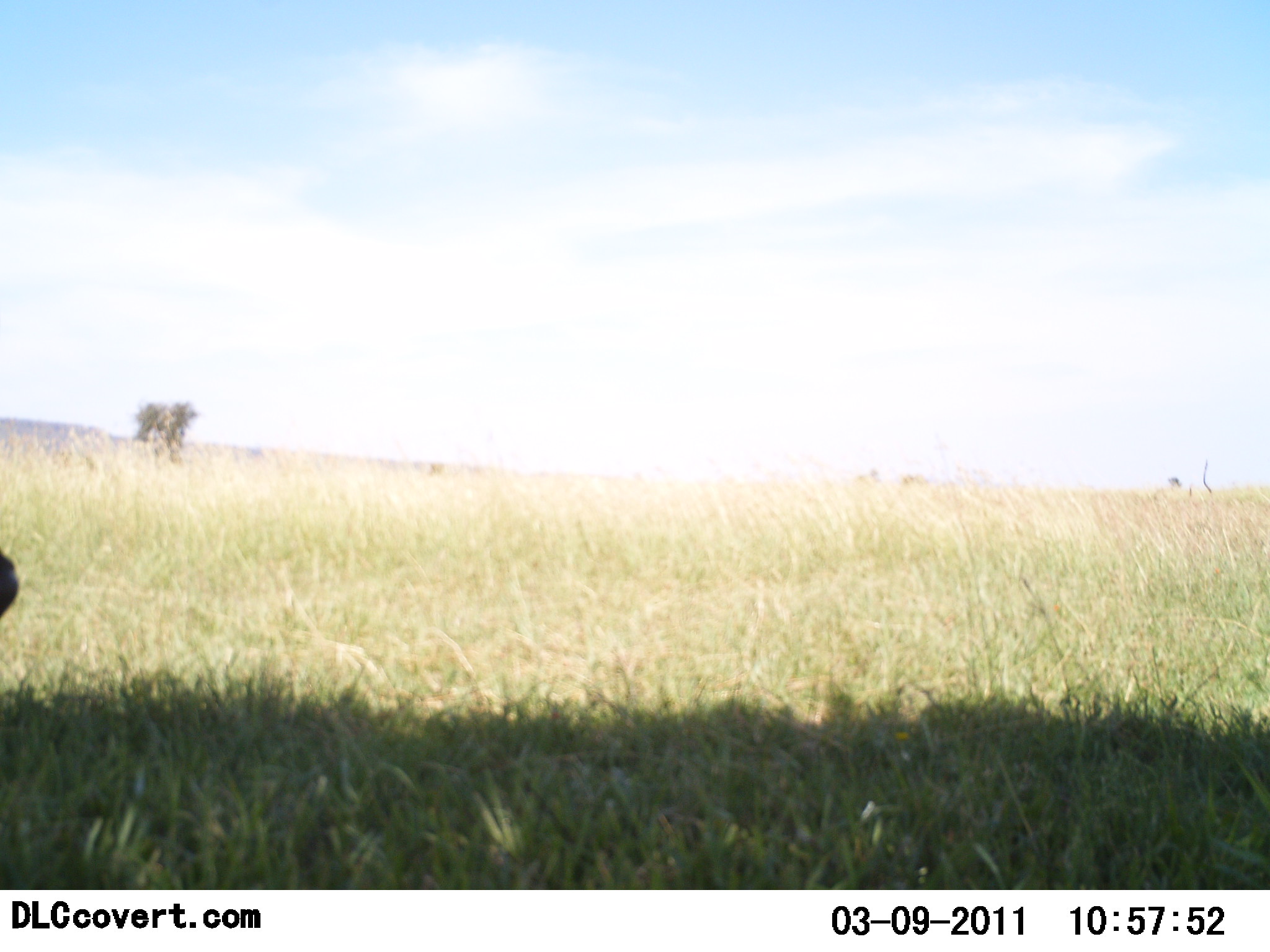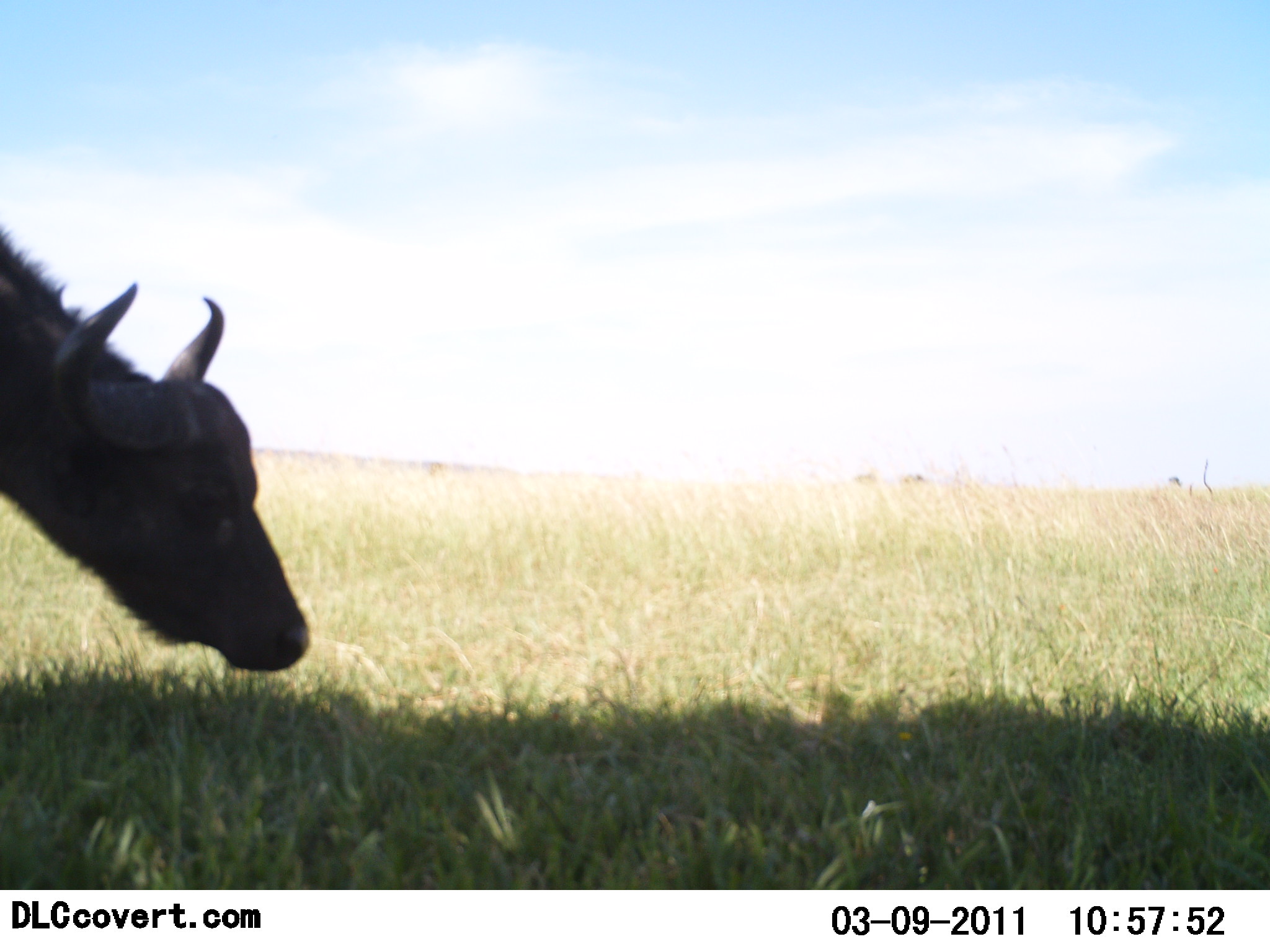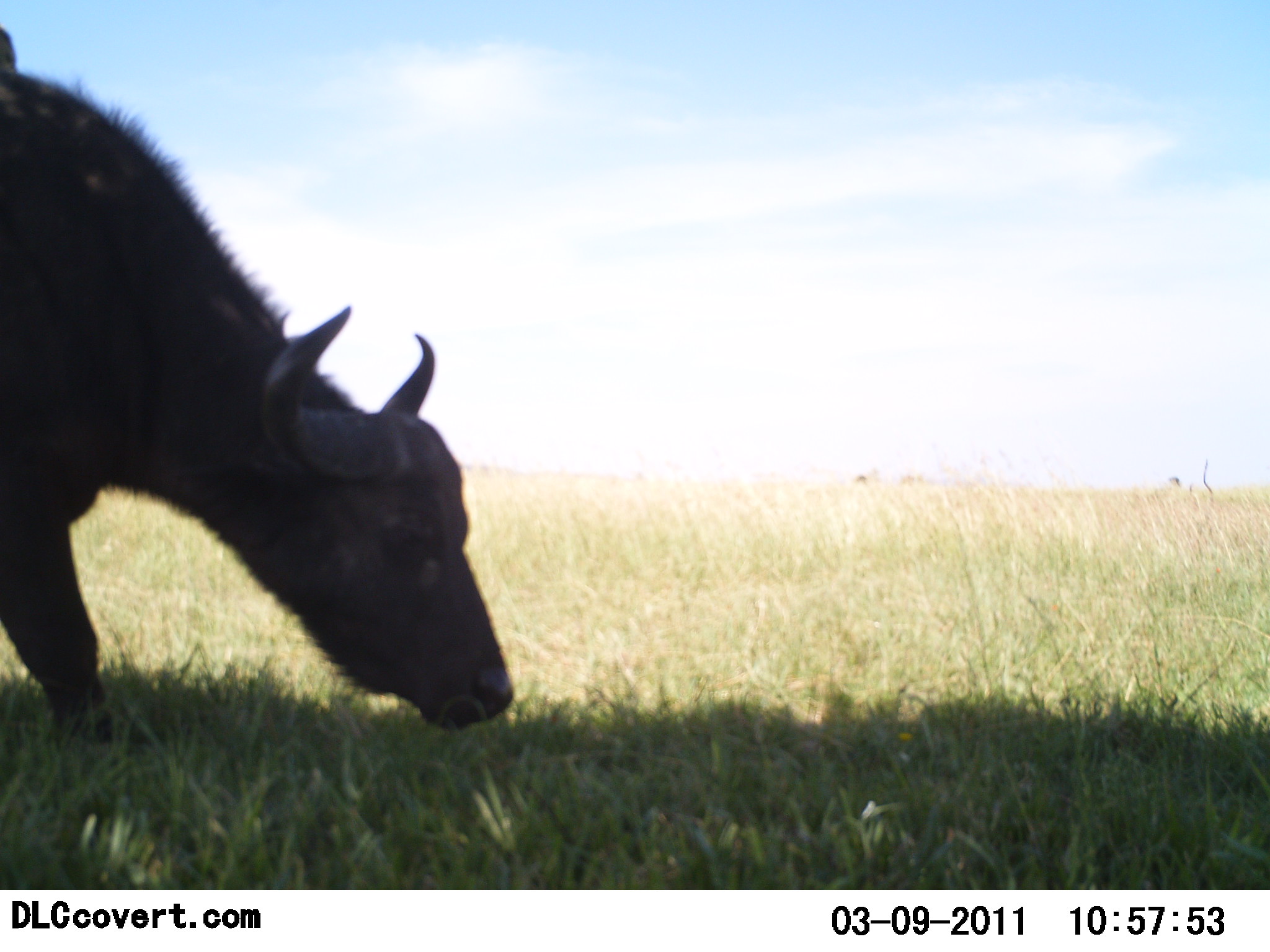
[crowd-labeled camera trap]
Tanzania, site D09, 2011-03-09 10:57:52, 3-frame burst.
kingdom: Animalia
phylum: Chordata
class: Mammalia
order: Artiodactyla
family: Bovidae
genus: Syncerus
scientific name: Syncerus caffer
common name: cape buffalo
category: buffalo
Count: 1.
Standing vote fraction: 0%.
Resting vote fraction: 0%.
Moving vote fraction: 77%.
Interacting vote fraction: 0%.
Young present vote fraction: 0%.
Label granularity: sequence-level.